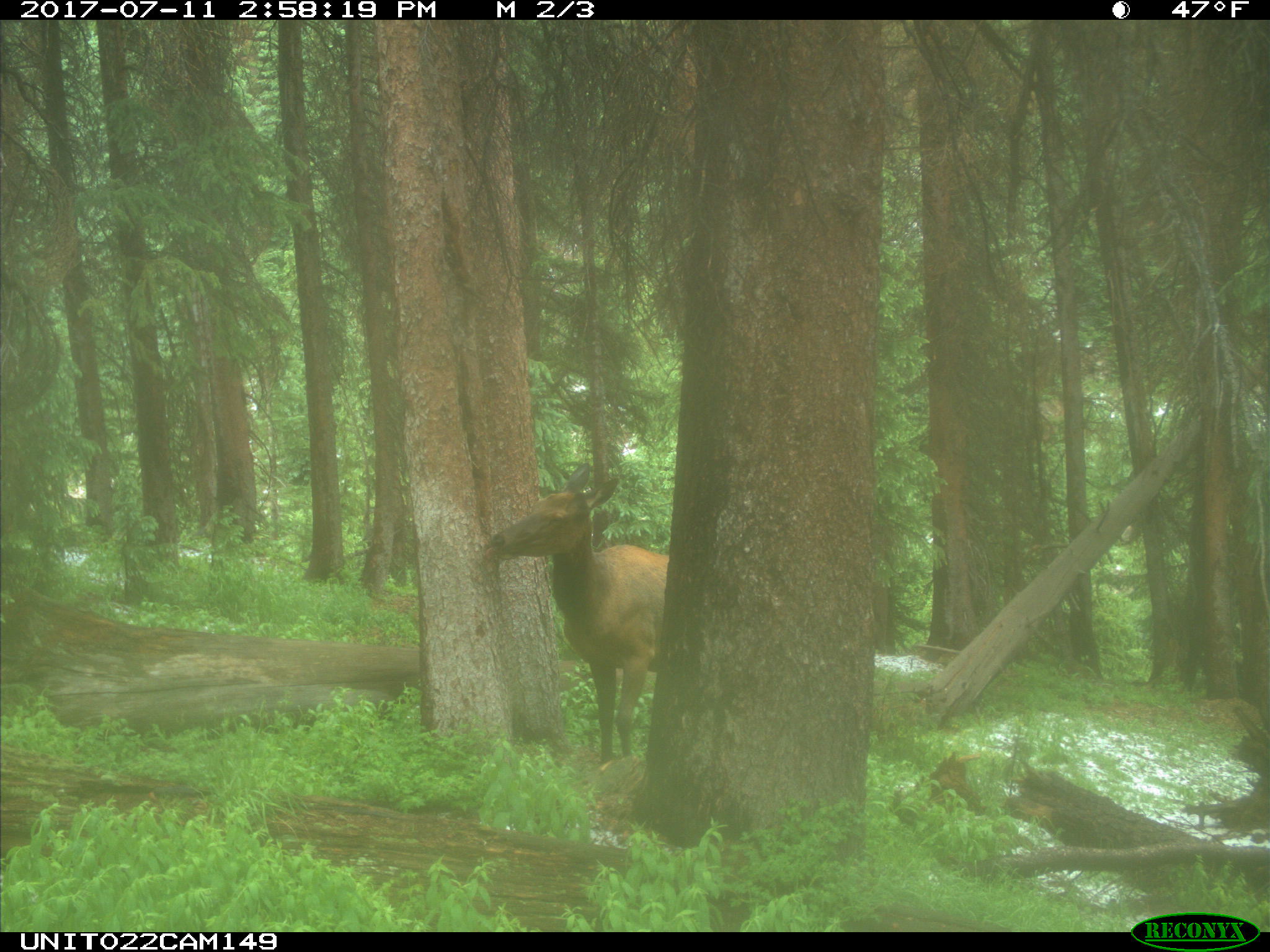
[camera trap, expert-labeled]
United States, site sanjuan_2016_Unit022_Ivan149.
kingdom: Animalia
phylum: Chordata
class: Mammalia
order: Artiodactyla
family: Cervidae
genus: Cervus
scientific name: Cervus elaphus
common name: red deer